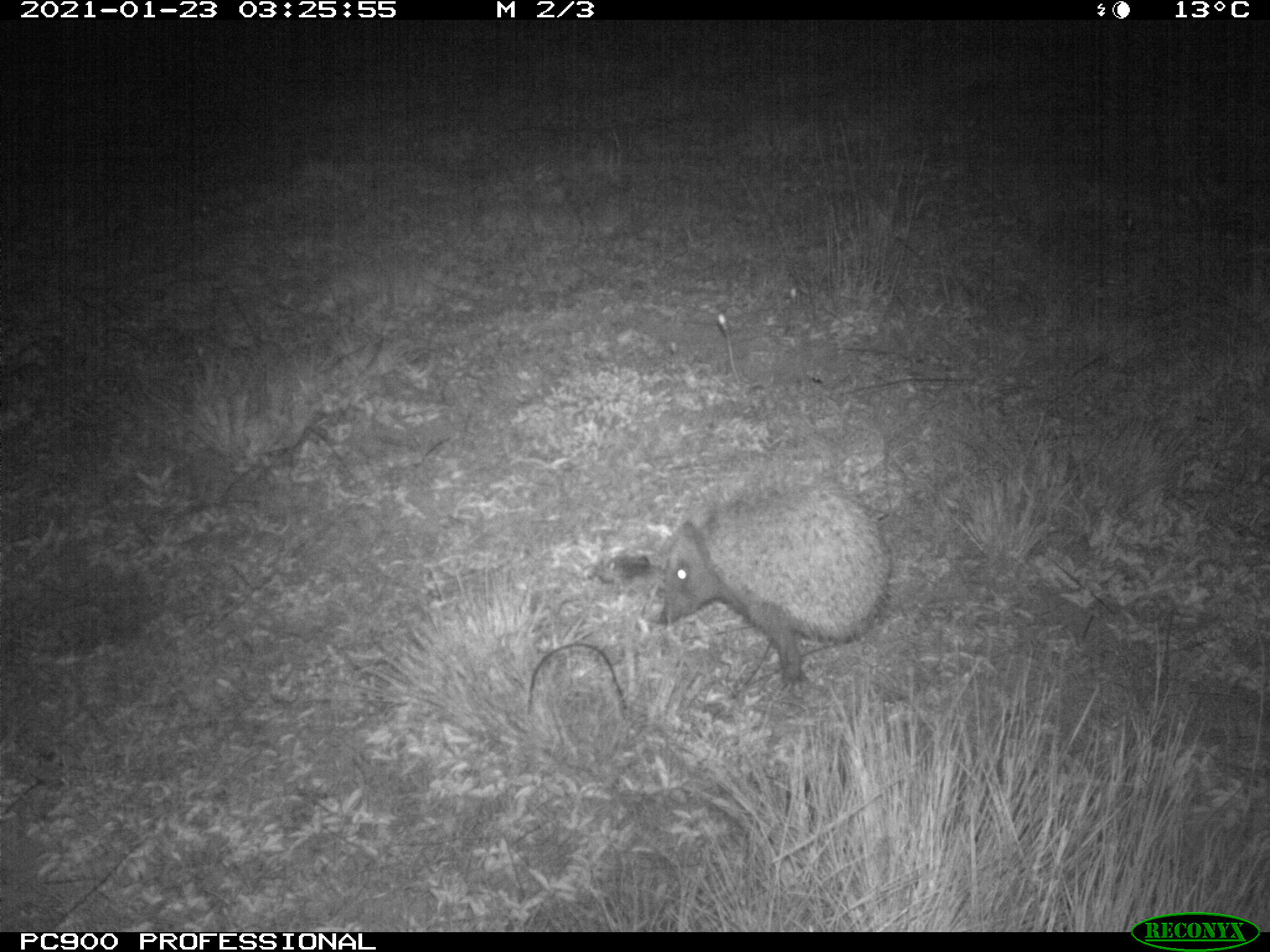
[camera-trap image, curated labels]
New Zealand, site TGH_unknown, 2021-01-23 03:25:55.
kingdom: Animalia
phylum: Chordata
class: Mammalia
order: Eulipotyphla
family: Erinaceidae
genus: Erinaceus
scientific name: Erinaceus europaeus europaeus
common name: european hedgehog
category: hedgehog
Hedgehog (european hedgehog) (Erinaceus europaeus europaeus).